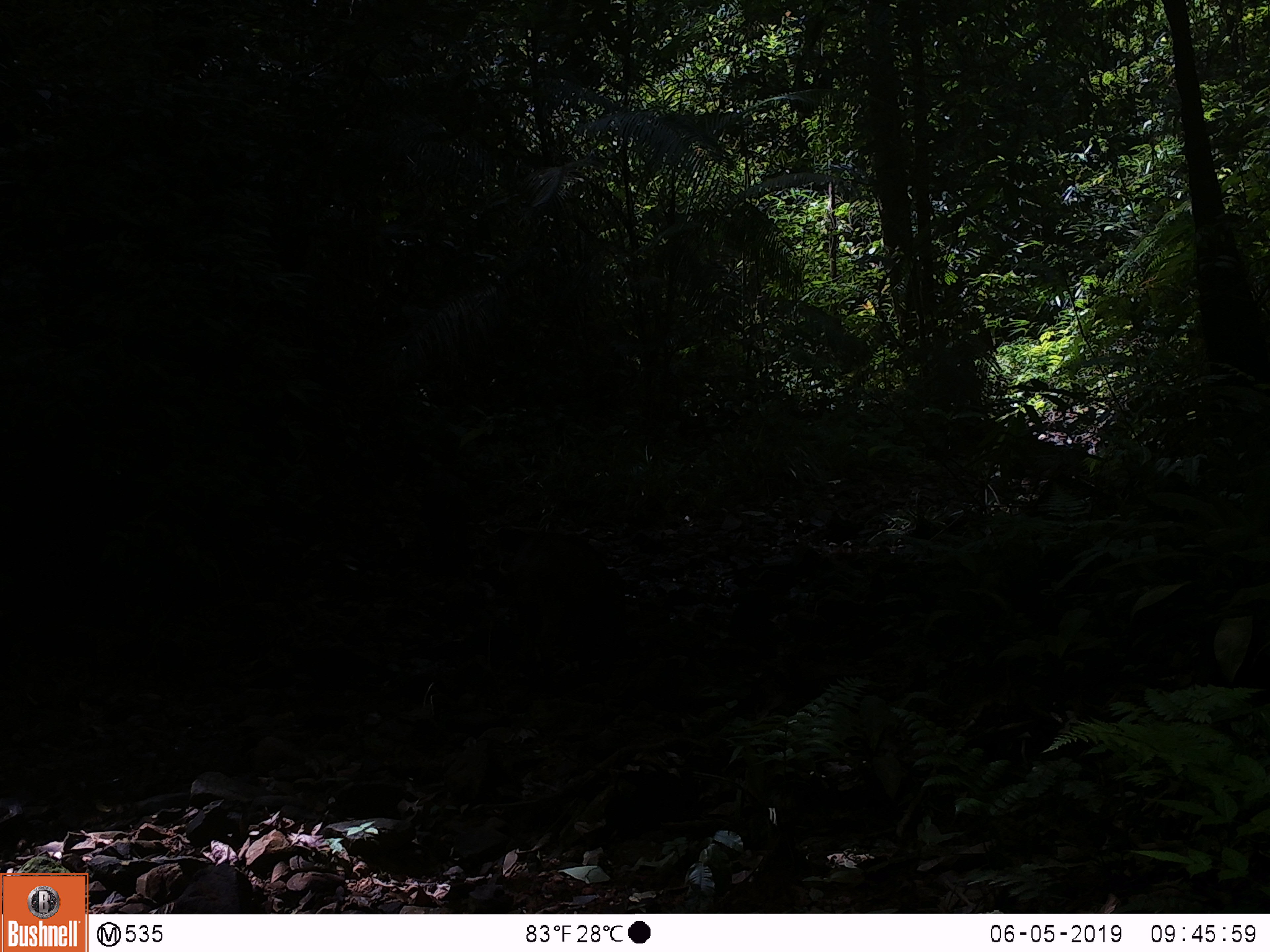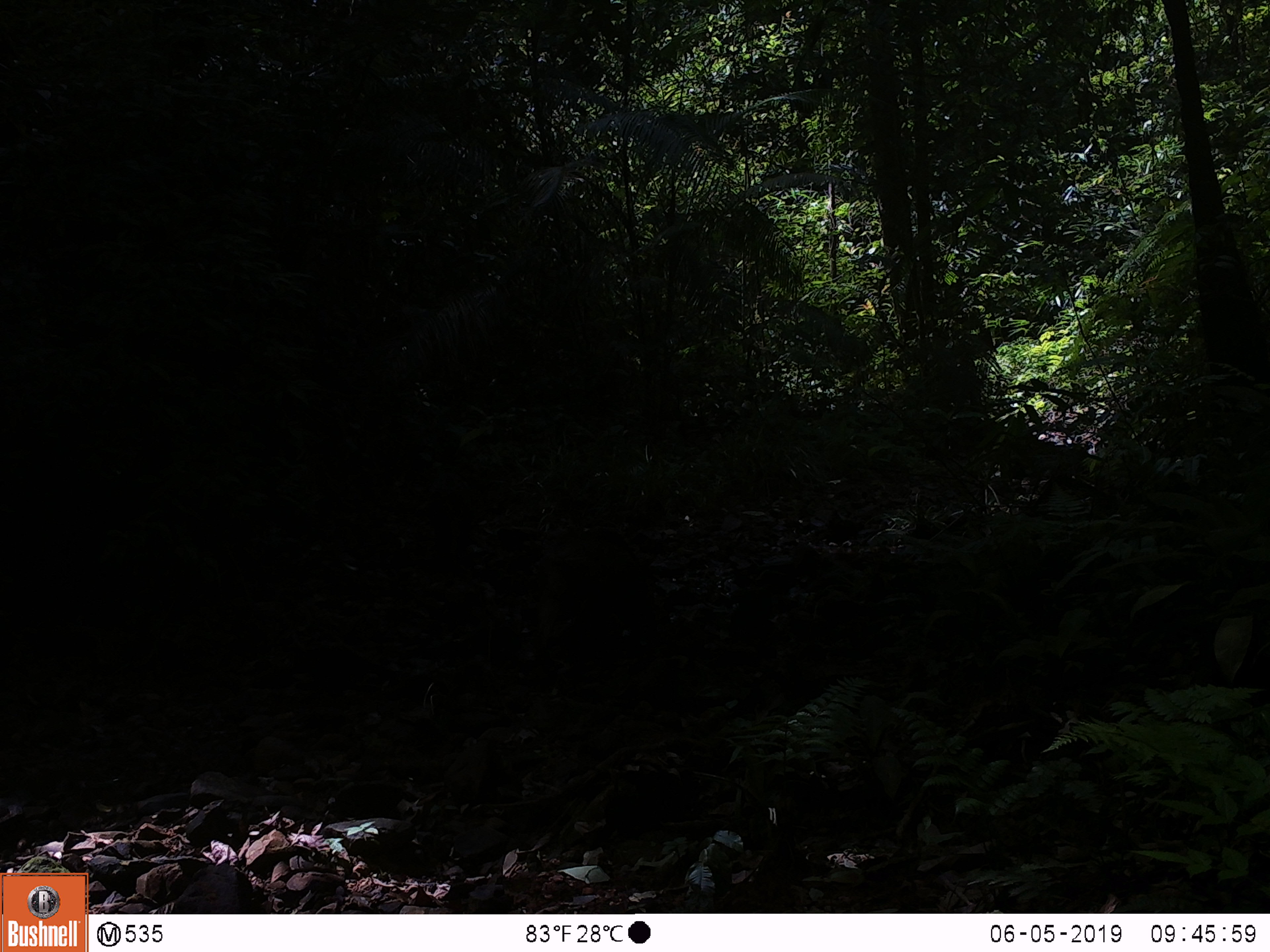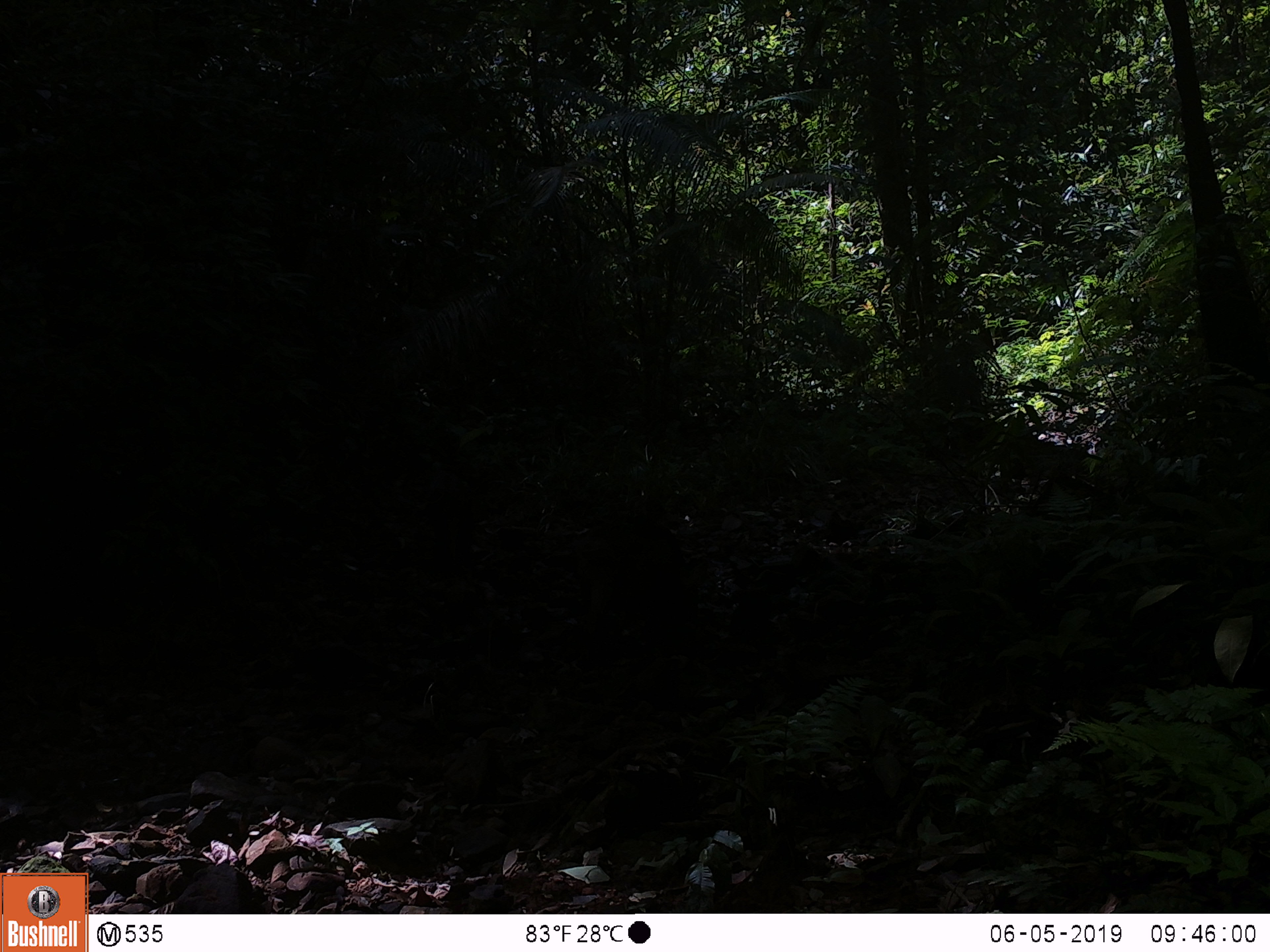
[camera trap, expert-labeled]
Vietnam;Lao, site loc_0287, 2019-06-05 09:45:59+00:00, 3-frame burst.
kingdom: Animalia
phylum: Chordata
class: Mammalia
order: Artiodactyla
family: Suidae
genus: Sus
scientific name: Sus scrofa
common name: eurasian wild pig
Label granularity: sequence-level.